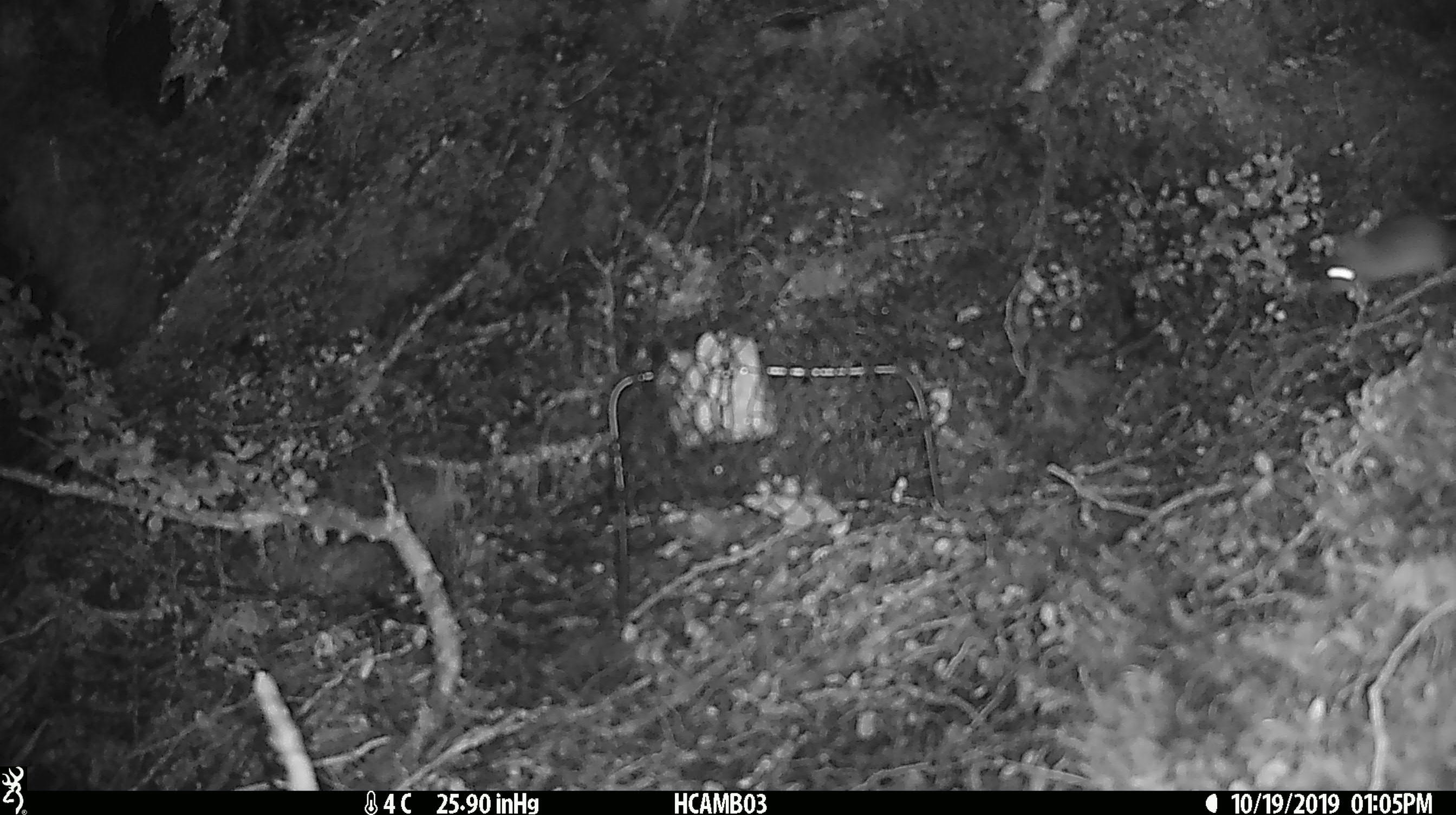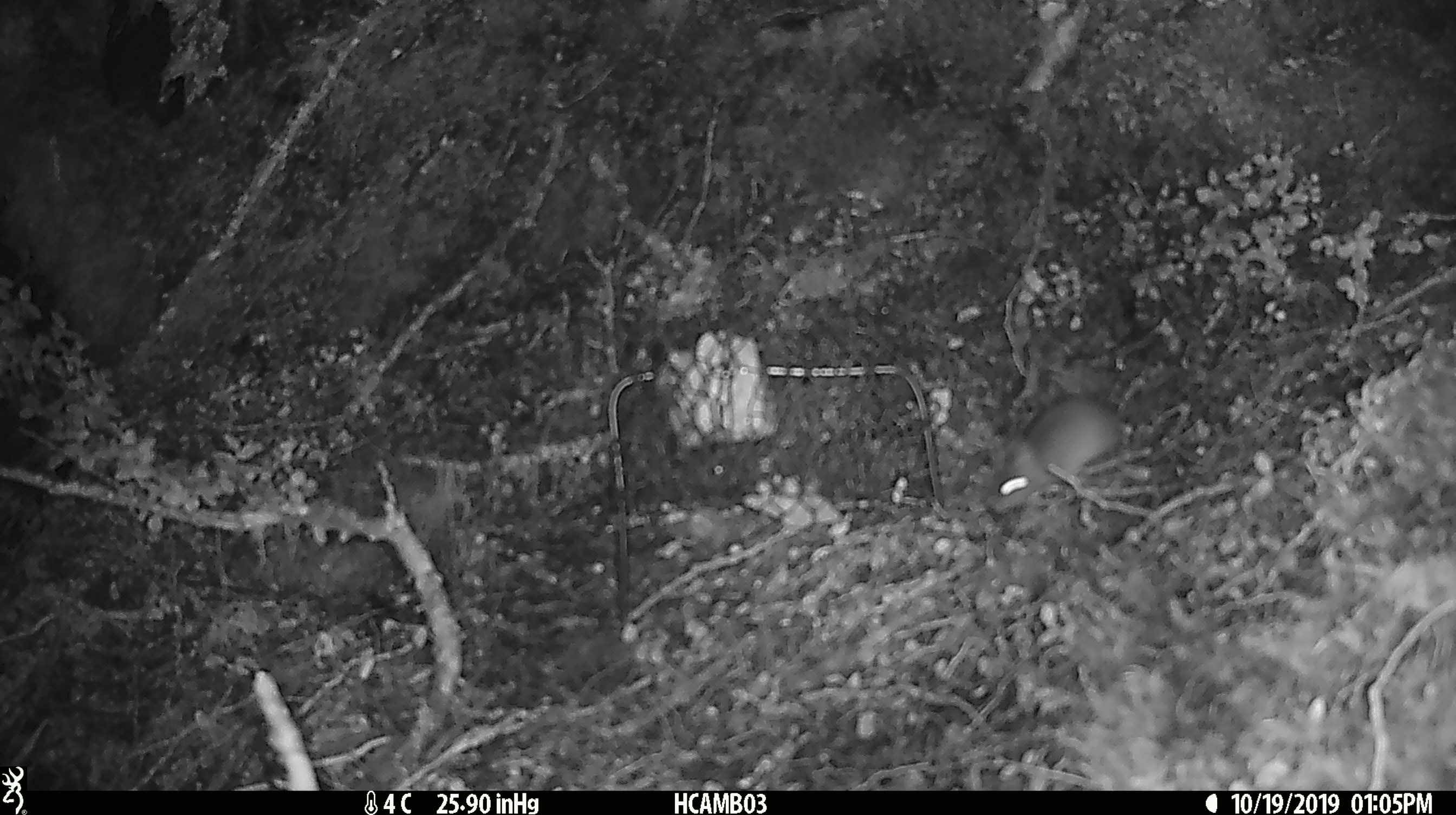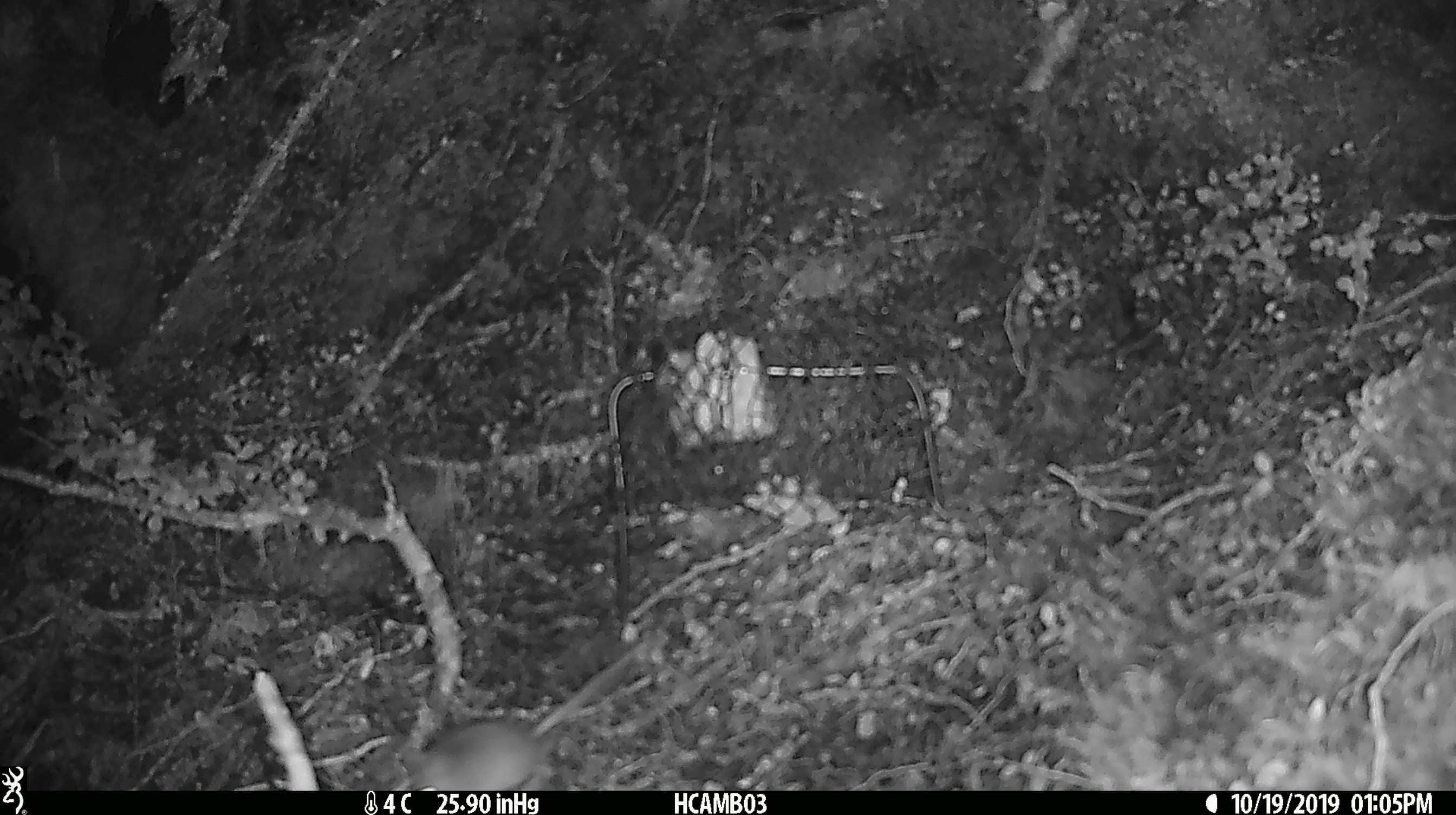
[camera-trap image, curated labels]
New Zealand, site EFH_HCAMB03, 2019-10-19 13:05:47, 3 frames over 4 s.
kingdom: Animalia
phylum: Chordata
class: Mammalia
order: Rodentia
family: Muridae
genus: Mus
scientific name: Mus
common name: mouse